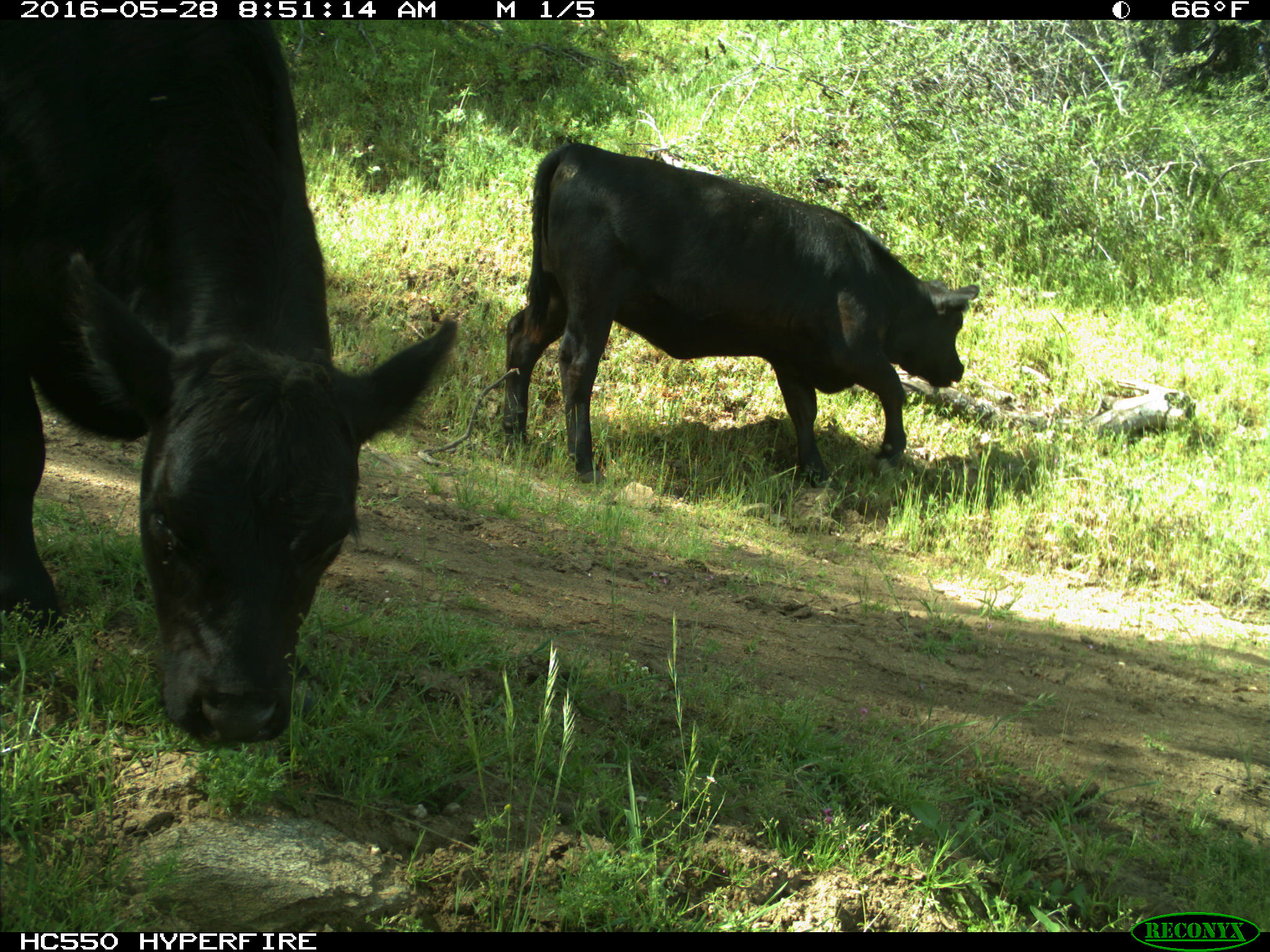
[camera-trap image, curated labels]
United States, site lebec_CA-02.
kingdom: Animalia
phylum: Chordata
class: Mammalia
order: Artiodactyla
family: Bovidae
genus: Bos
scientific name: Bos taurus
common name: domestic cow